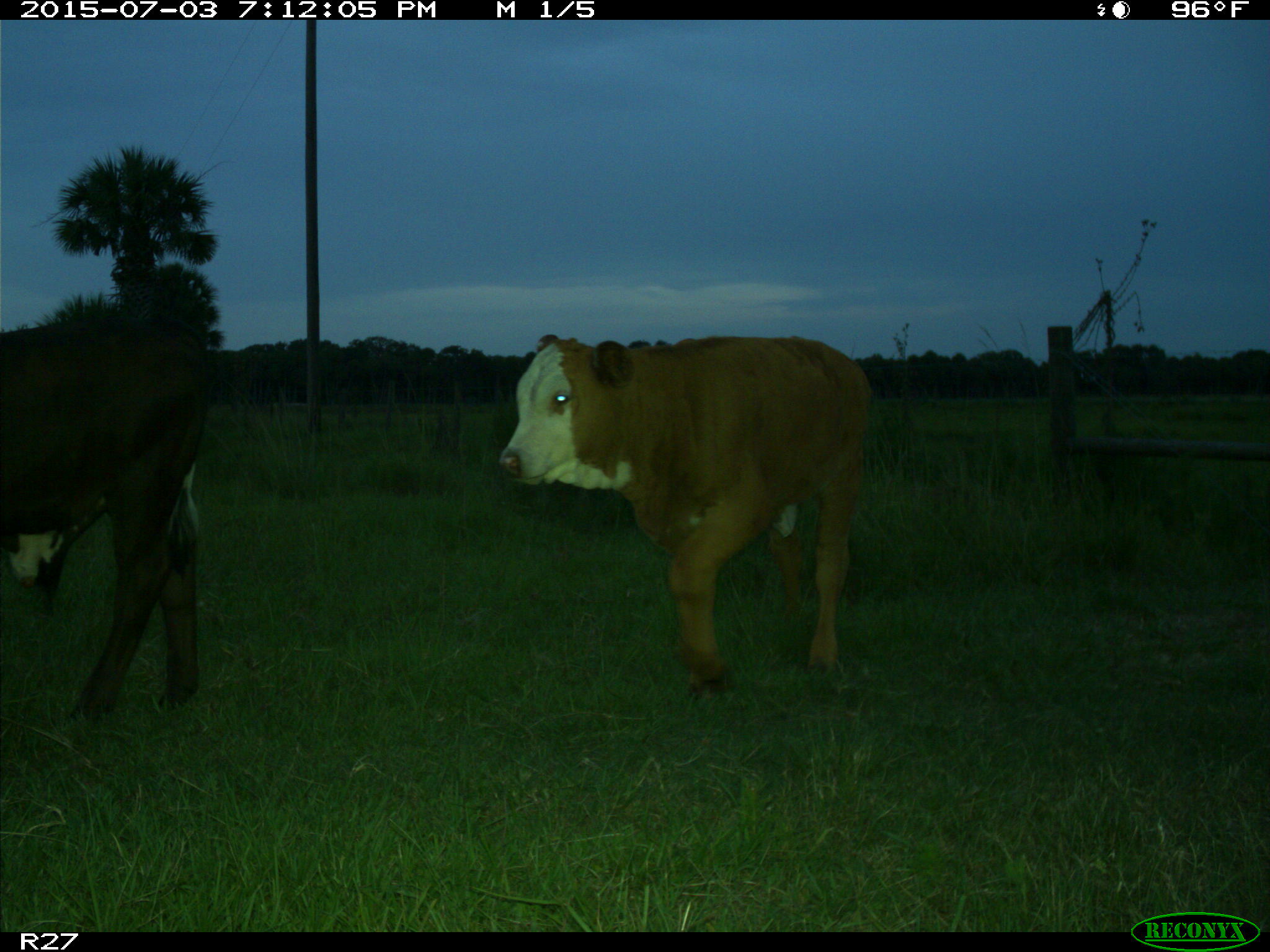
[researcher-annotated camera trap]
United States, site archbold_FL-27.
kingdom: Animalia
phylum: Chordata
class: Mammalia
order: Artiodactyla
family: Bovidae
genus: Bos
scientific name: Bos taurus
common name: domestic cow